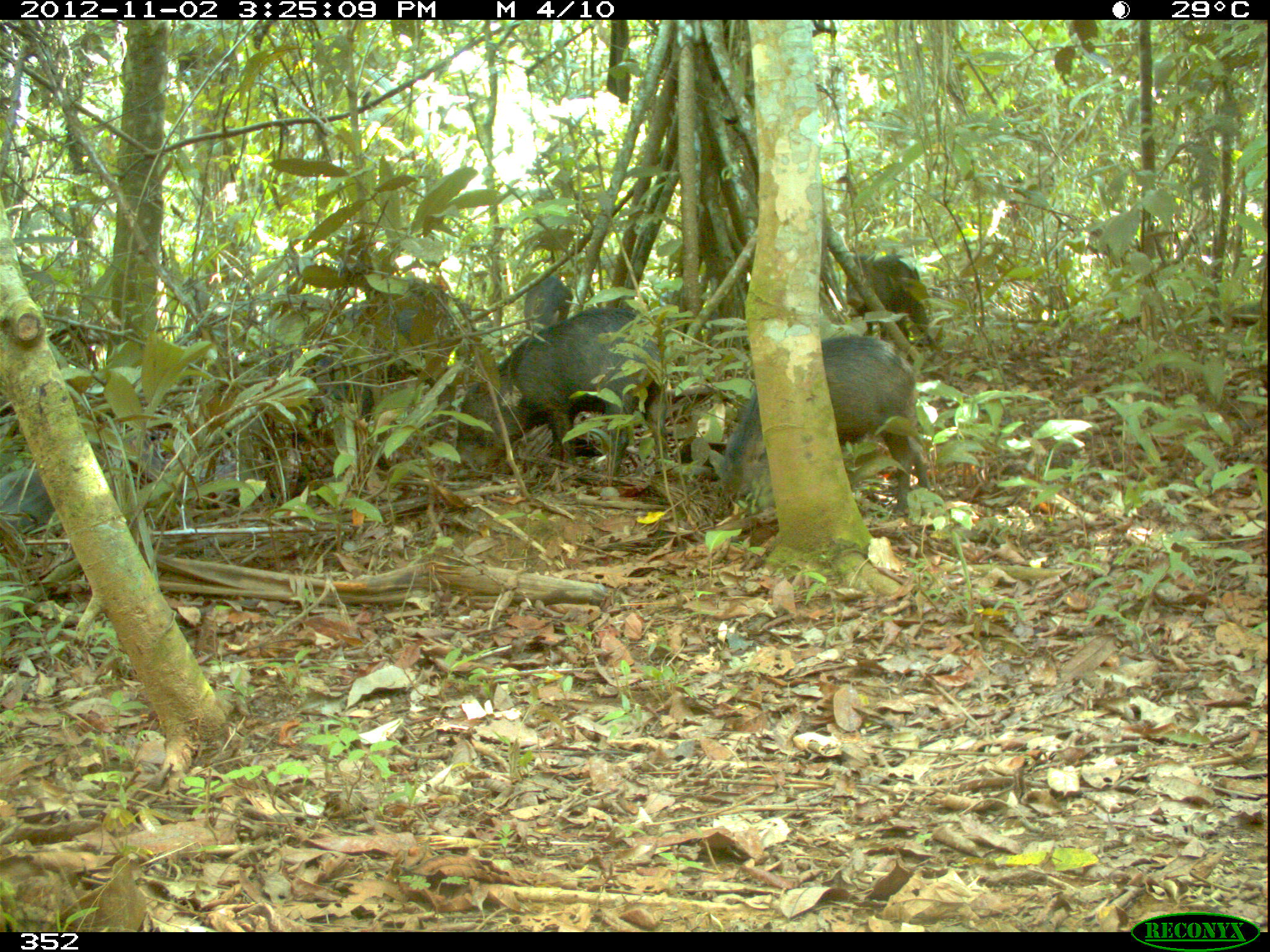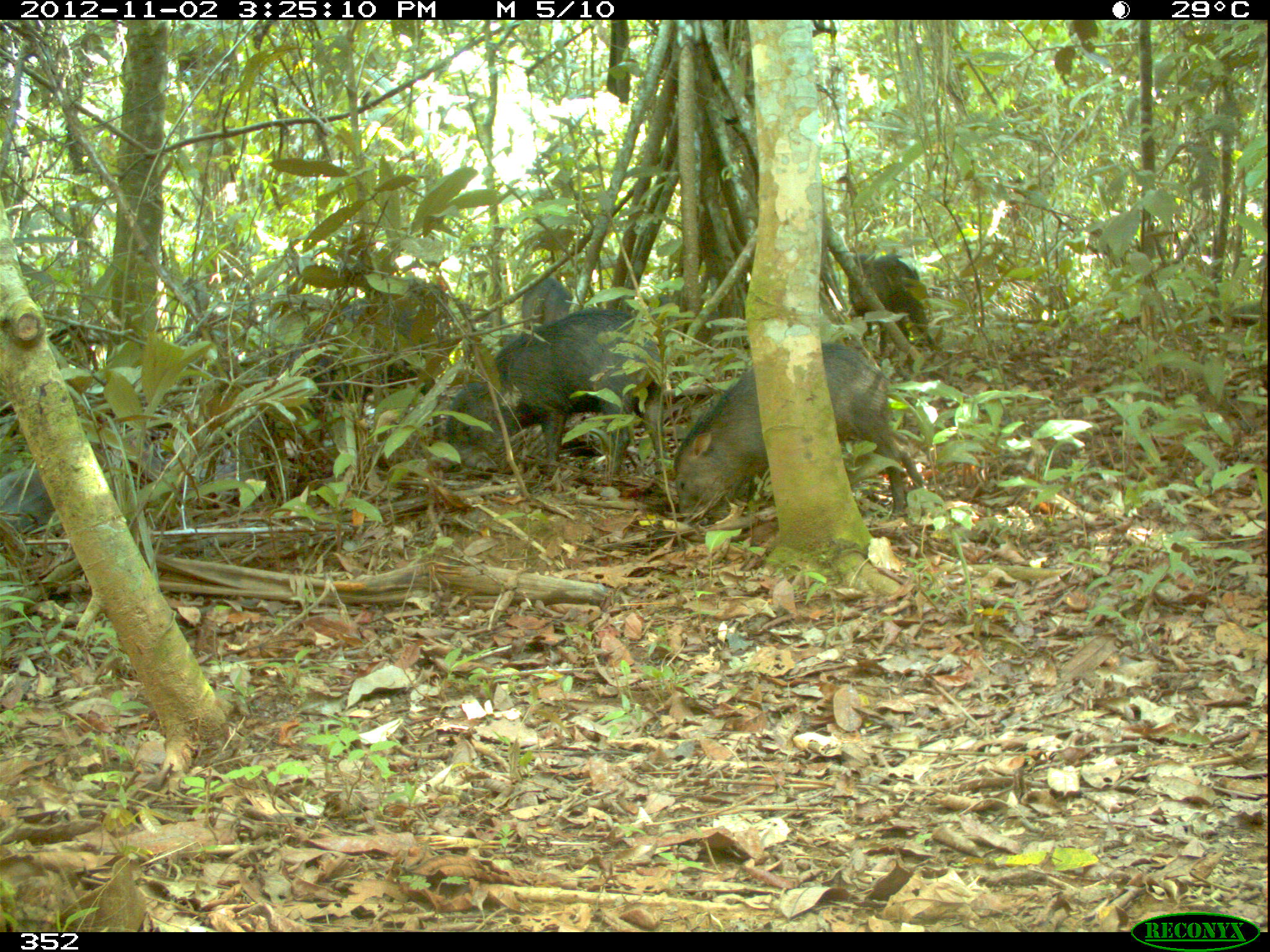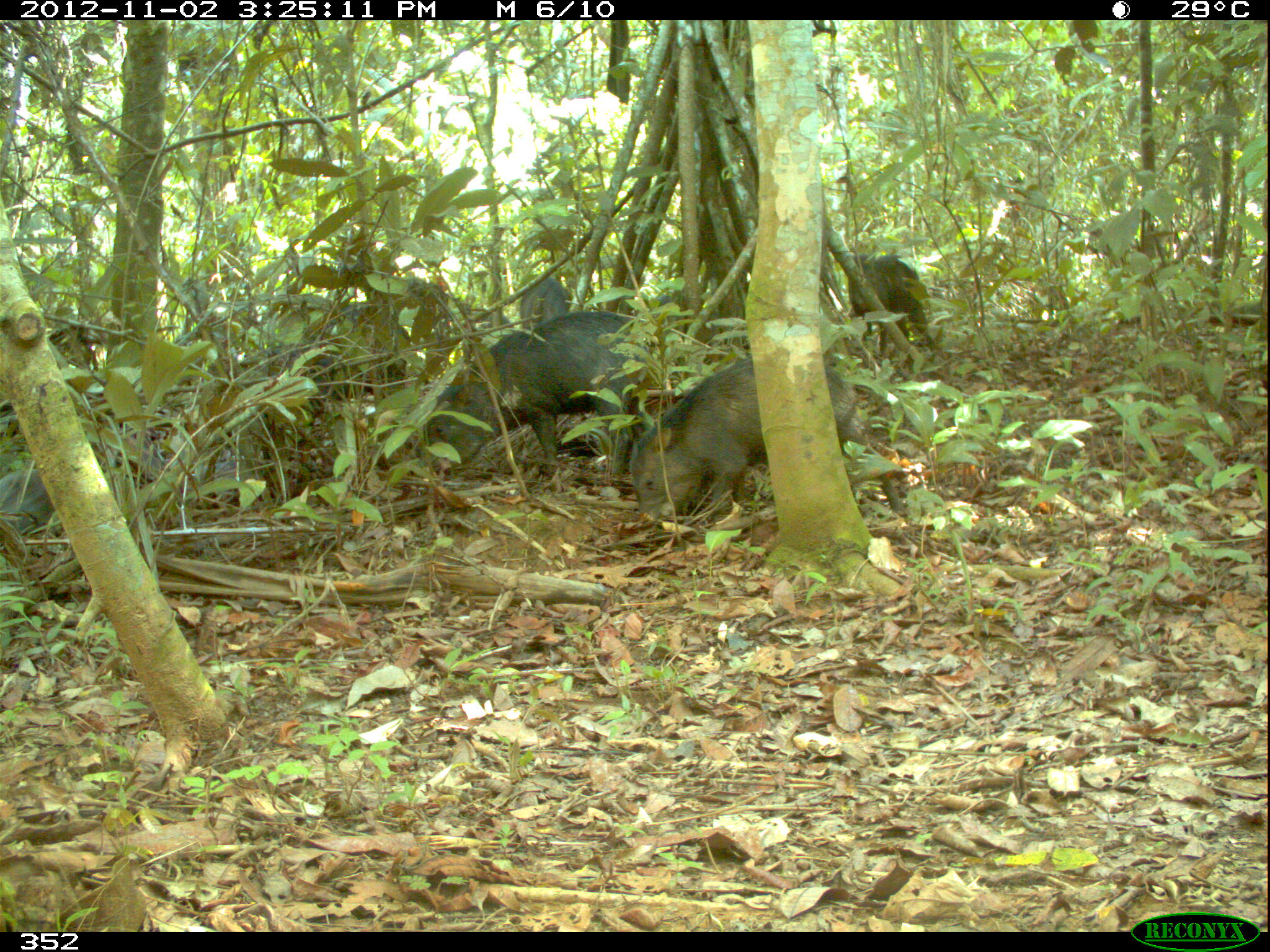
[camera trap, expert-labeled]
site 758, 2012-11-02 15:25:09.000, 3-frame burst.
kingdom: Animalia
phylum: Chordata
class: Mammalia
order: Artiodactyla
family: Tayassuidae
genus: Tayassu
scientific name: Tayassu pecari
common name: white-lipped peccary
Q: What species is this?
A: Tayassu pecari (white-lipped peccary).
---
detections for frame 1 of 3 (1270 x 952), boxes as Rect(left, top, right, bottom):
tayassu pecari: Rect(709, 334, 934, 531); Rect(455, 304, 674, 492); Rect(300, 279, 470, 420); Rect(842, 252, 935, 349); Rect(0, 465, 57, 539); Rect(522, 272, 570, 334)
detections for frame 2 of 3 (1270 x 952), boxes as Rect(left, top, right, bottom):
tayassu pecari: Rect(675, 340, 917, 530); Rect(438, 307, 666, 478); Rect(280, 278, 453, 422); Rect(847, 253, 936, 334); Rect(0, 468, 62, 548); Rect(514, 271, 574, 324)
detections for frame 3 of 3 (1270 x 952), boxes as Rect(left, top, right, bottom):
tayassu pecari: Rect(630, 352, 908, 525); Rect(419, 311, 648, 489); Rect(279, 293, 408, 398); Rect(845, 257, 931, 341); Rect(0, 465, 54, 542); Rect(516, 275, 570, 326); Rect(654, 293, 677, 316)